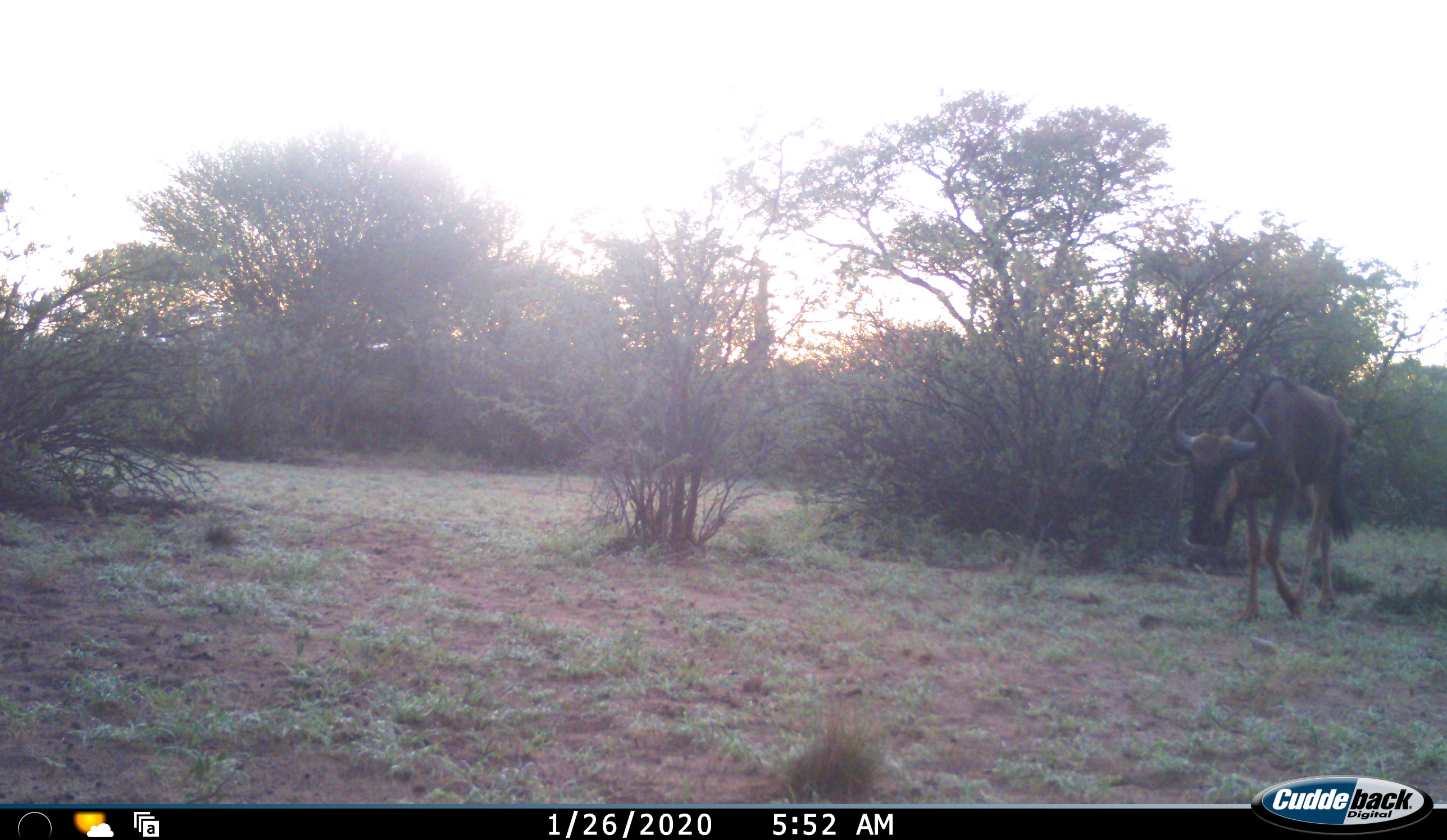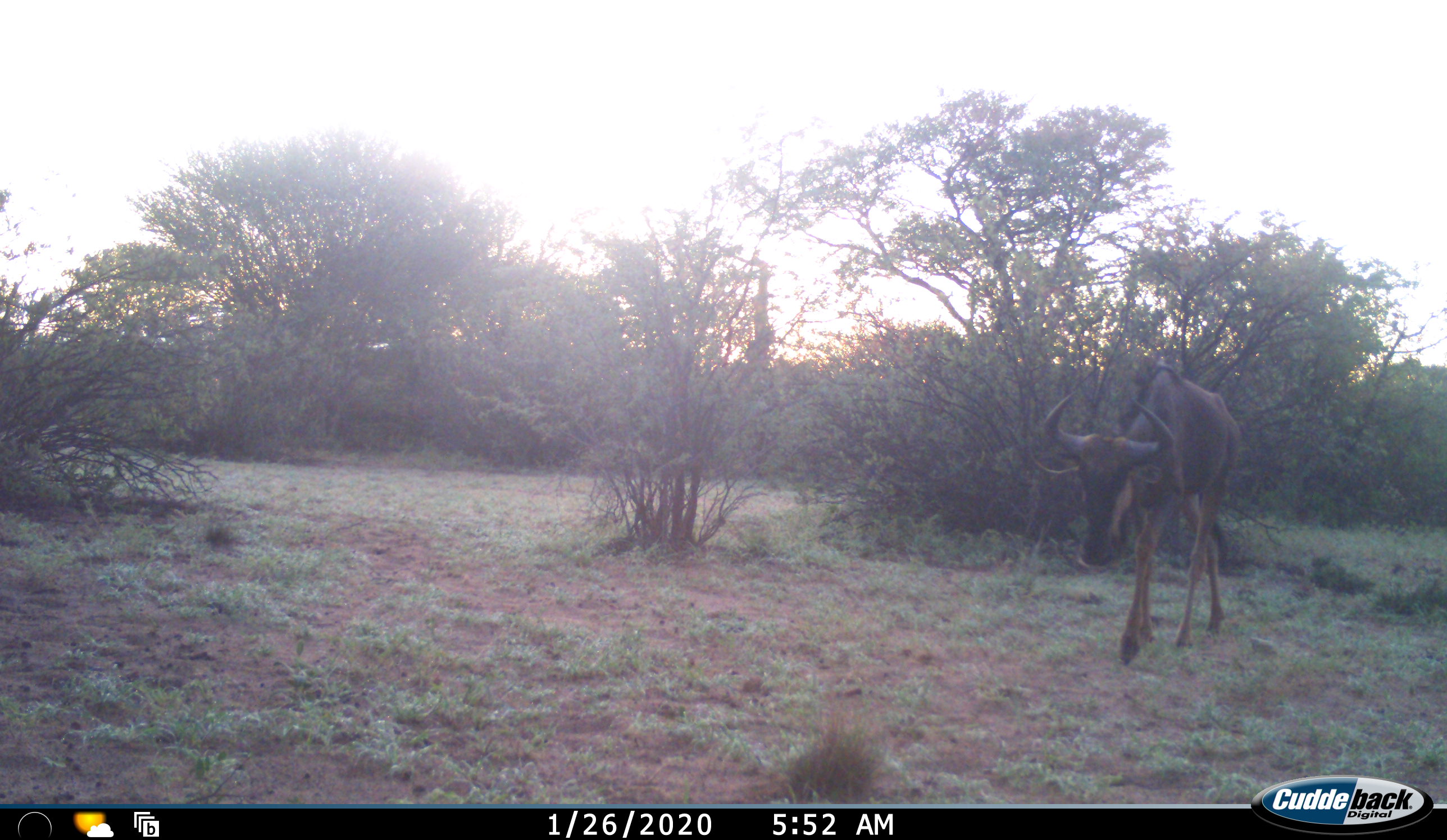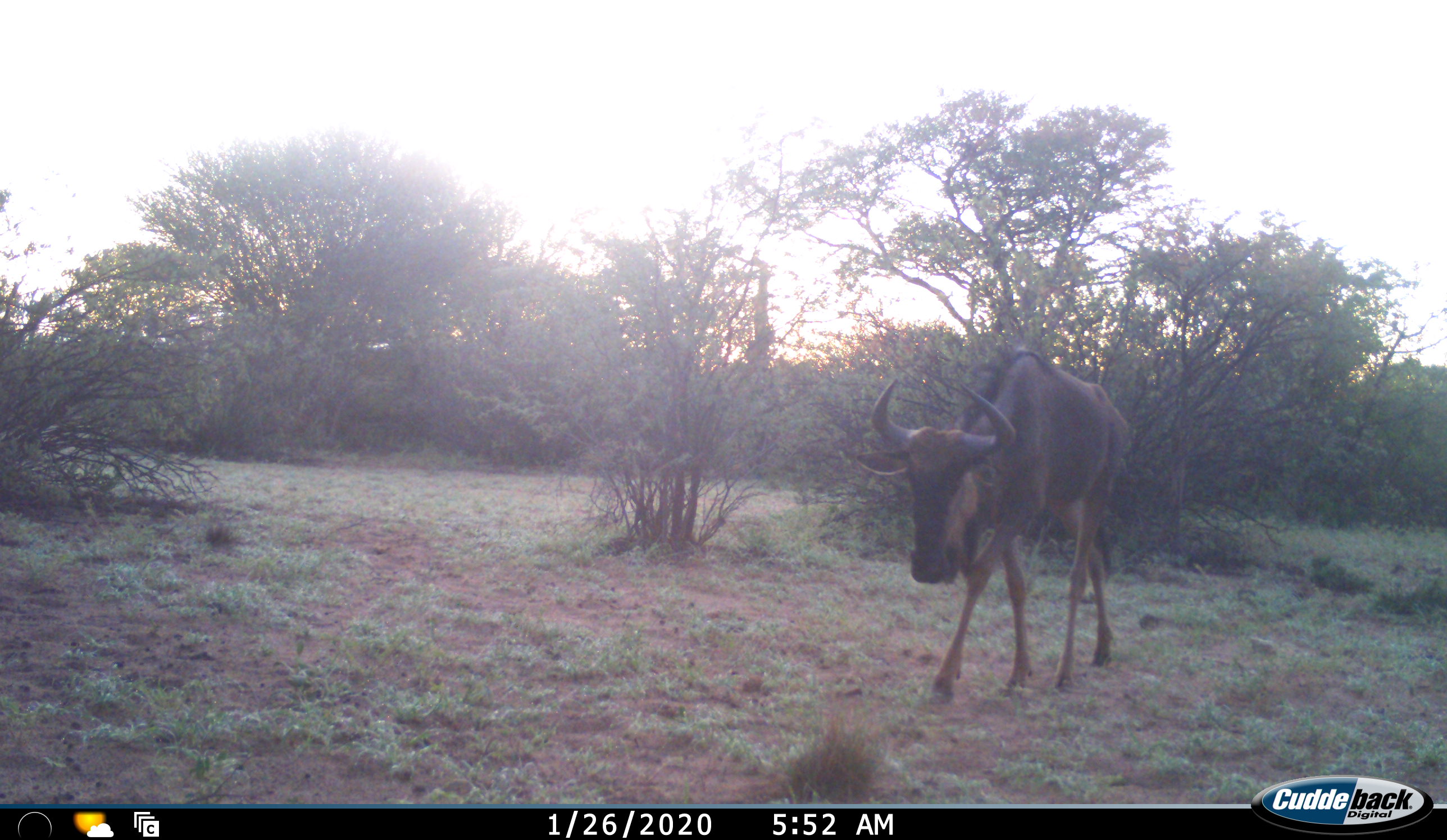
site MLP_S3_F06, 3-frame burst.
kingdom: Animalia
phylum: Chordata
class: Mammalia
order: Artiodactyla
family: Bovidae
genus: Connochaetes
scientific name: Connochaetes taurinus taurinus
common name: blue wildebeest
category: wildebeestblue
Wildebeestblue (blue wildebeest) (Connochaetes taurinus taurinus), count 1. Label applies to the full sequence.